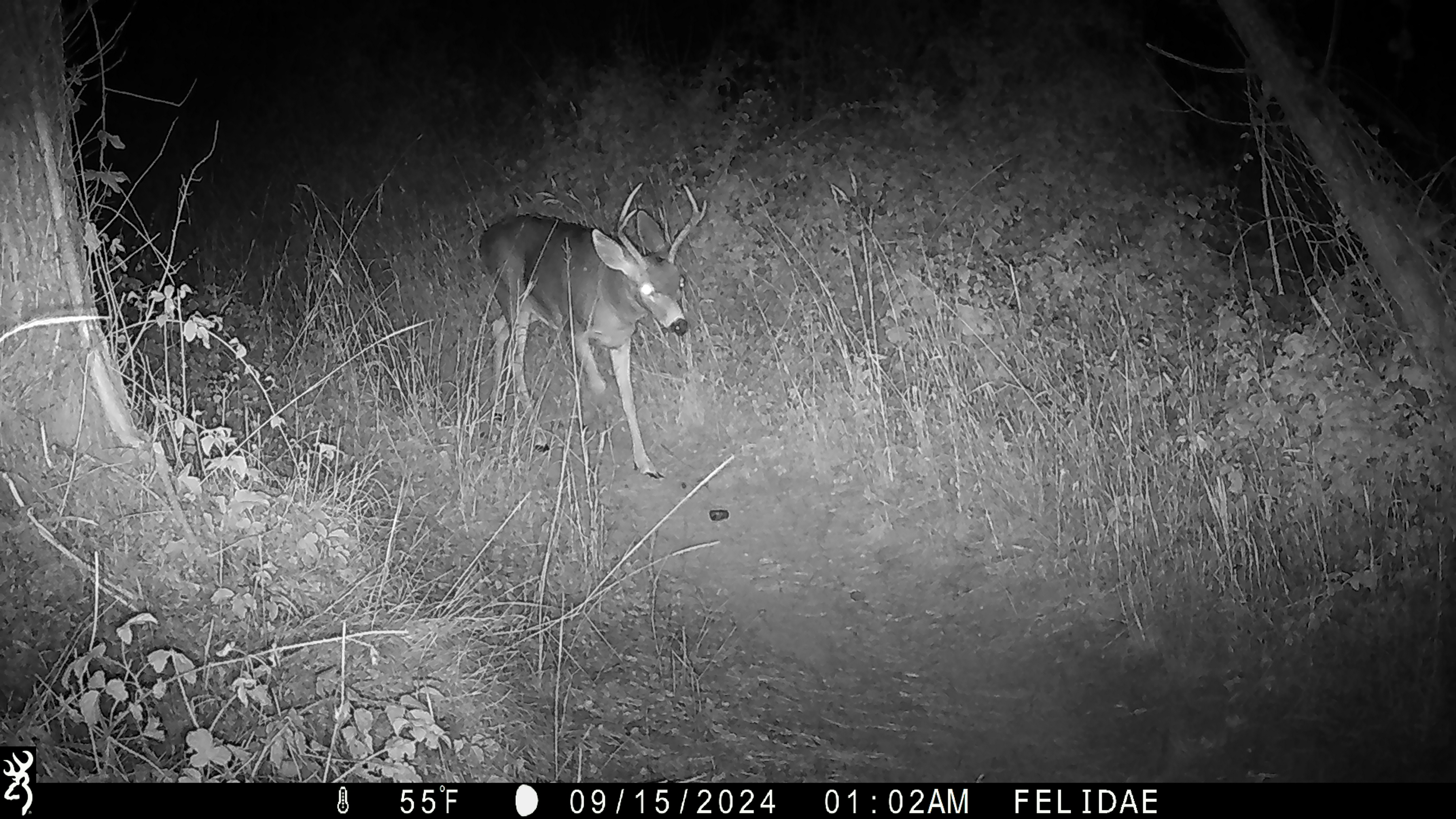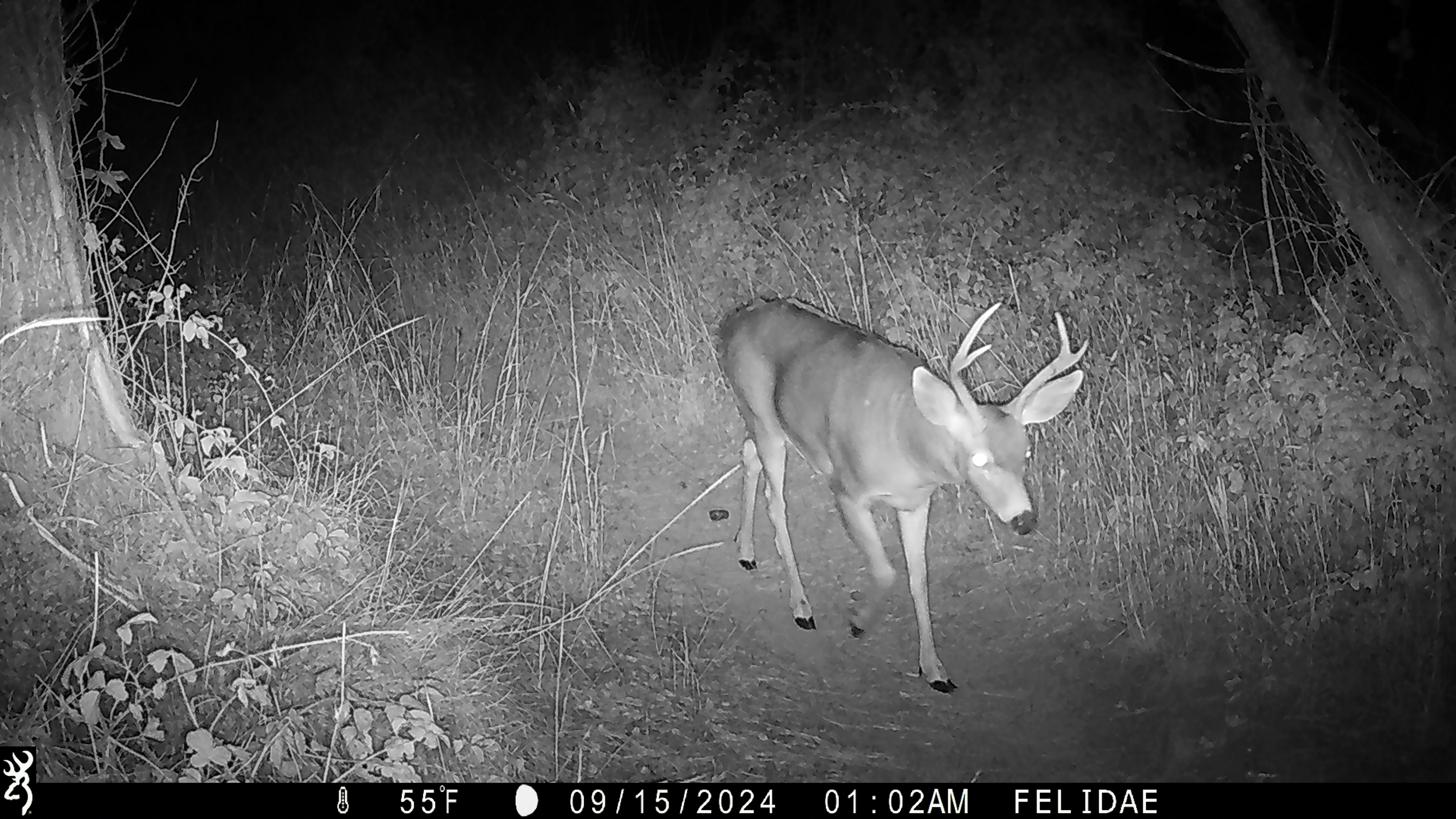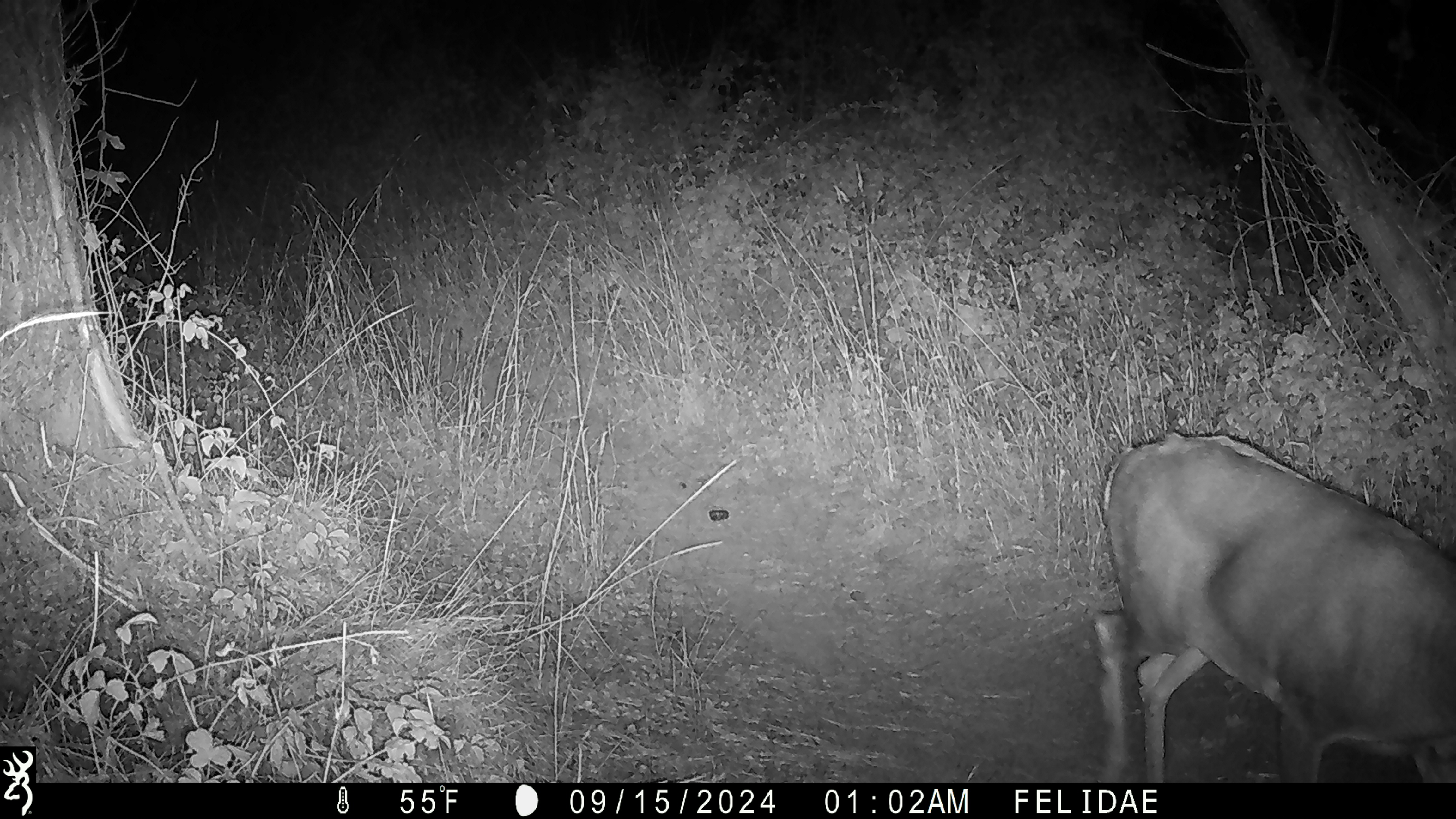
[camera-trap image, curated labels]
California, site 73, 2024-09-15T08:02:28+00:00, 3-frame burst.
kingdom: Animalia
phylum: Chordata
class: Mammalia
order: Artiodactyla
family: Cervidae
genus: Odocoileus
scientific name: Odocoileus hemionus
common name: mule deer